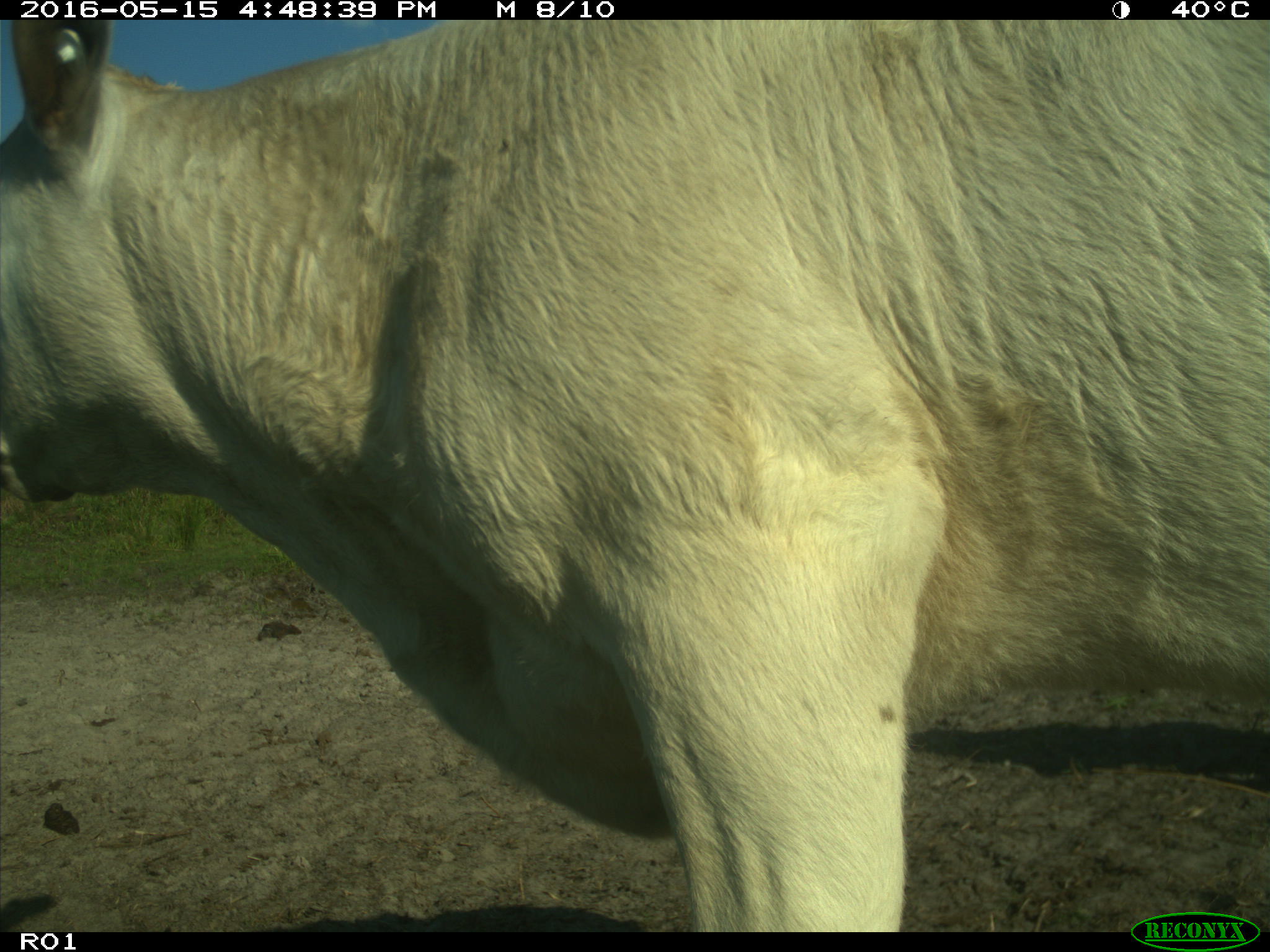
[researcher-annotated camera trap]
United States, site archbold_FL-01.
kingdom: Animalia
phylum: Chordata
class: Mammalia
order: Artiodactyla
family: Bovidae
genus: Bos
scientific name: Bos taurus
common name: domestic cow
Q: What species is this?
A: Bos taurus (domestic cow).